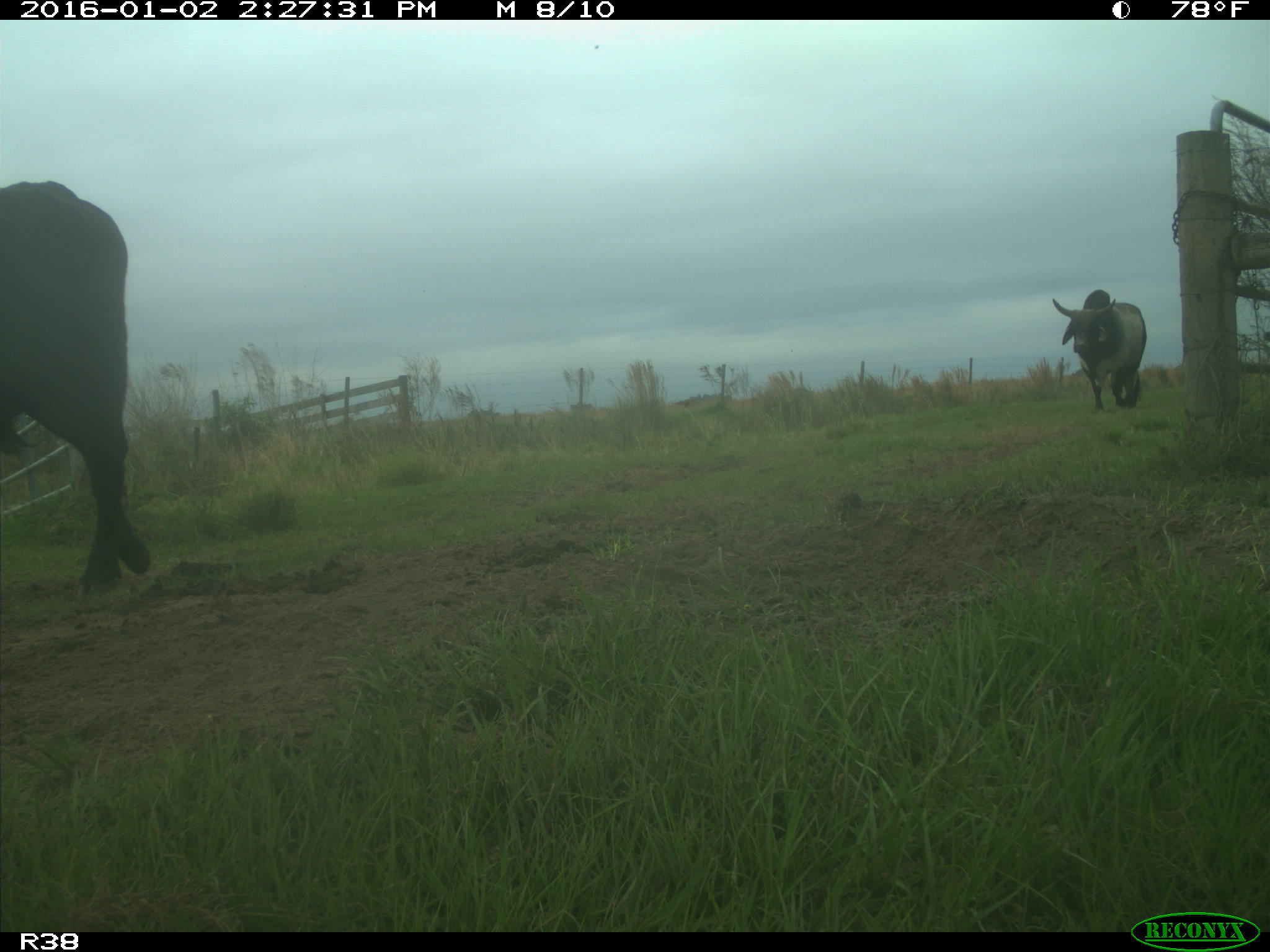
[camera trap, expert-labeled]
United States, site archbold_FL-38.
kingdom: Animalia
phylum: Chordata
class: Mammalia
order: Artiodactyla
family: Bovidae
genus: Bos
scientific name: Bos taurus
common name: domestic cow